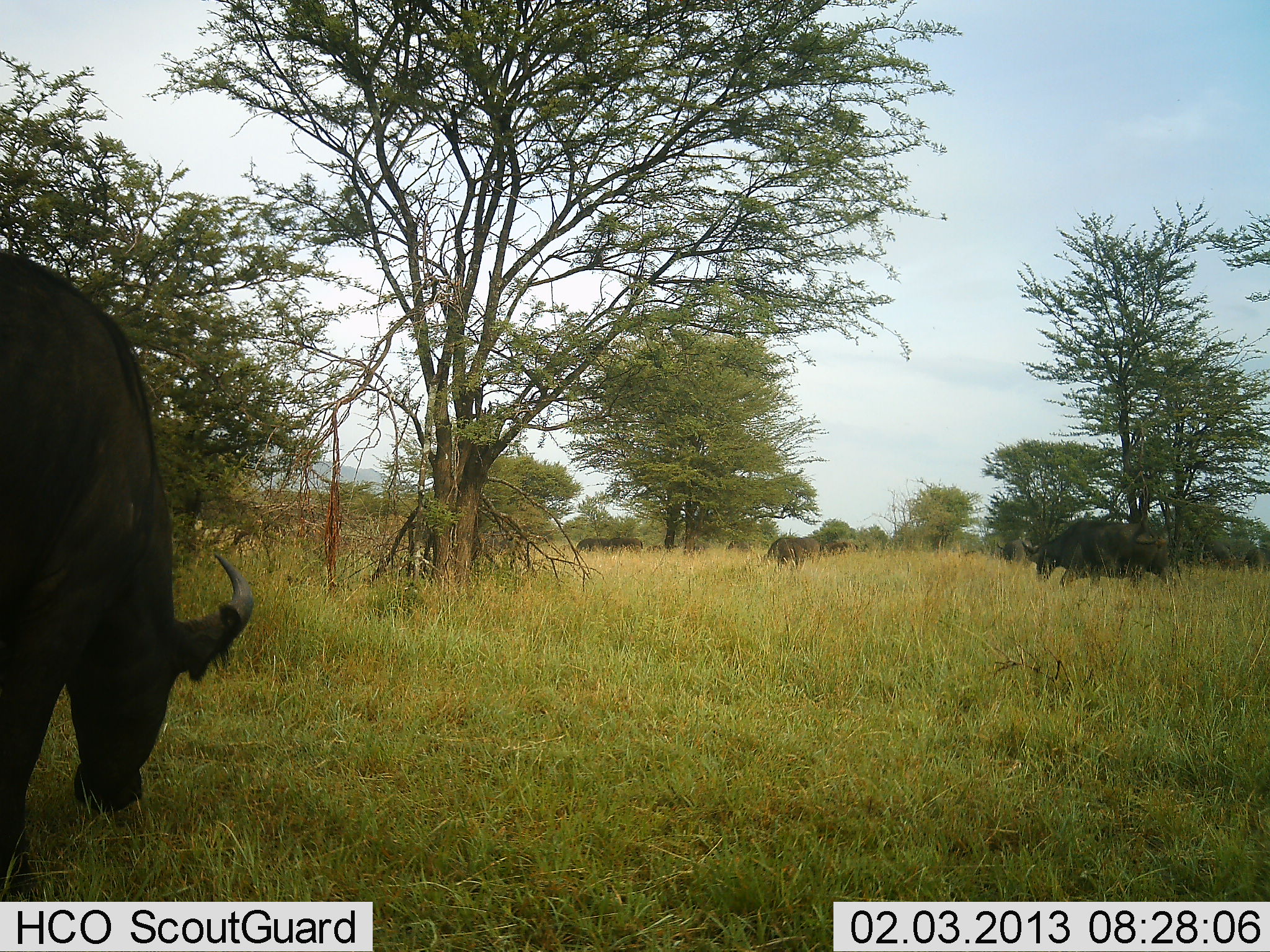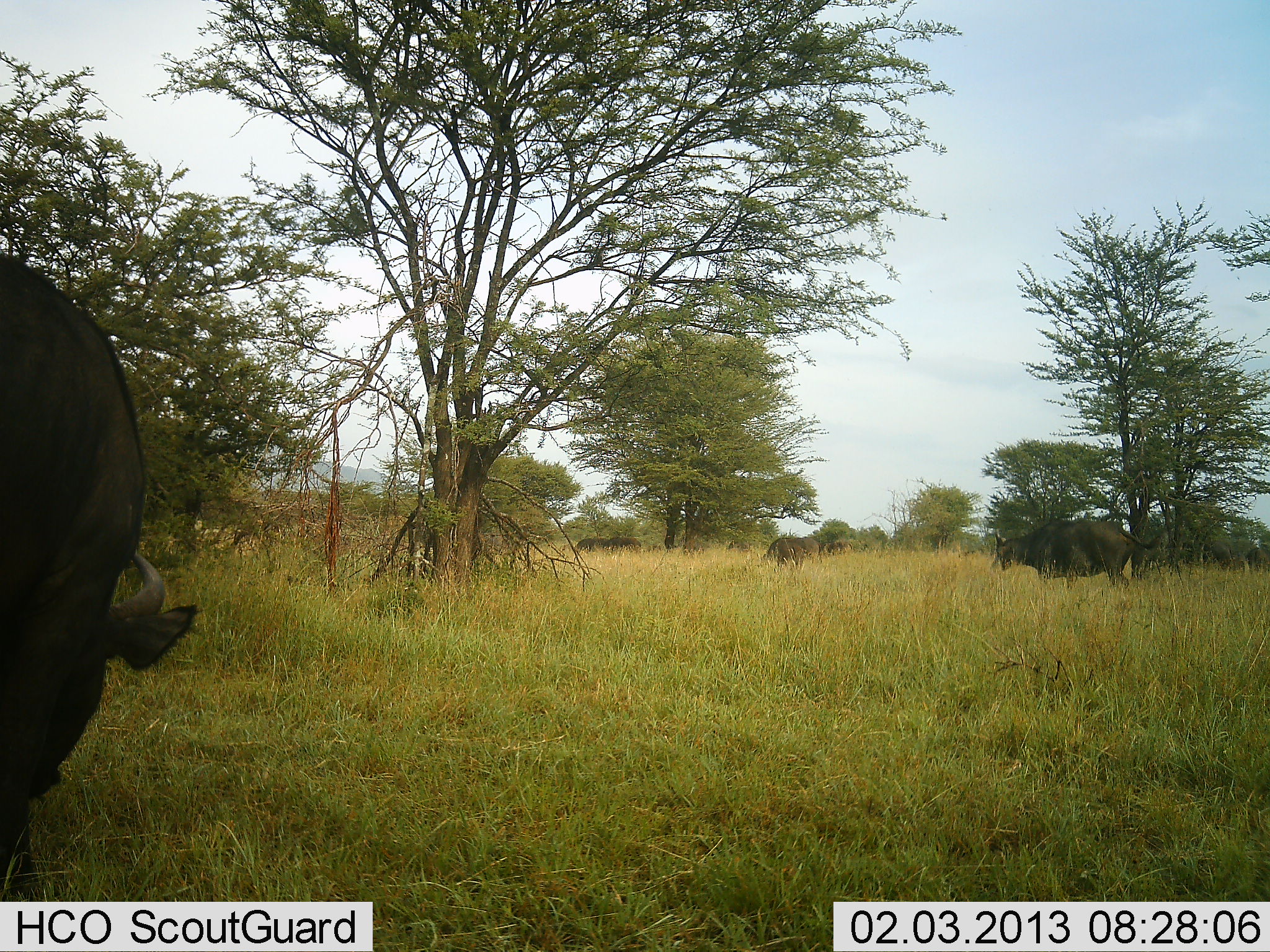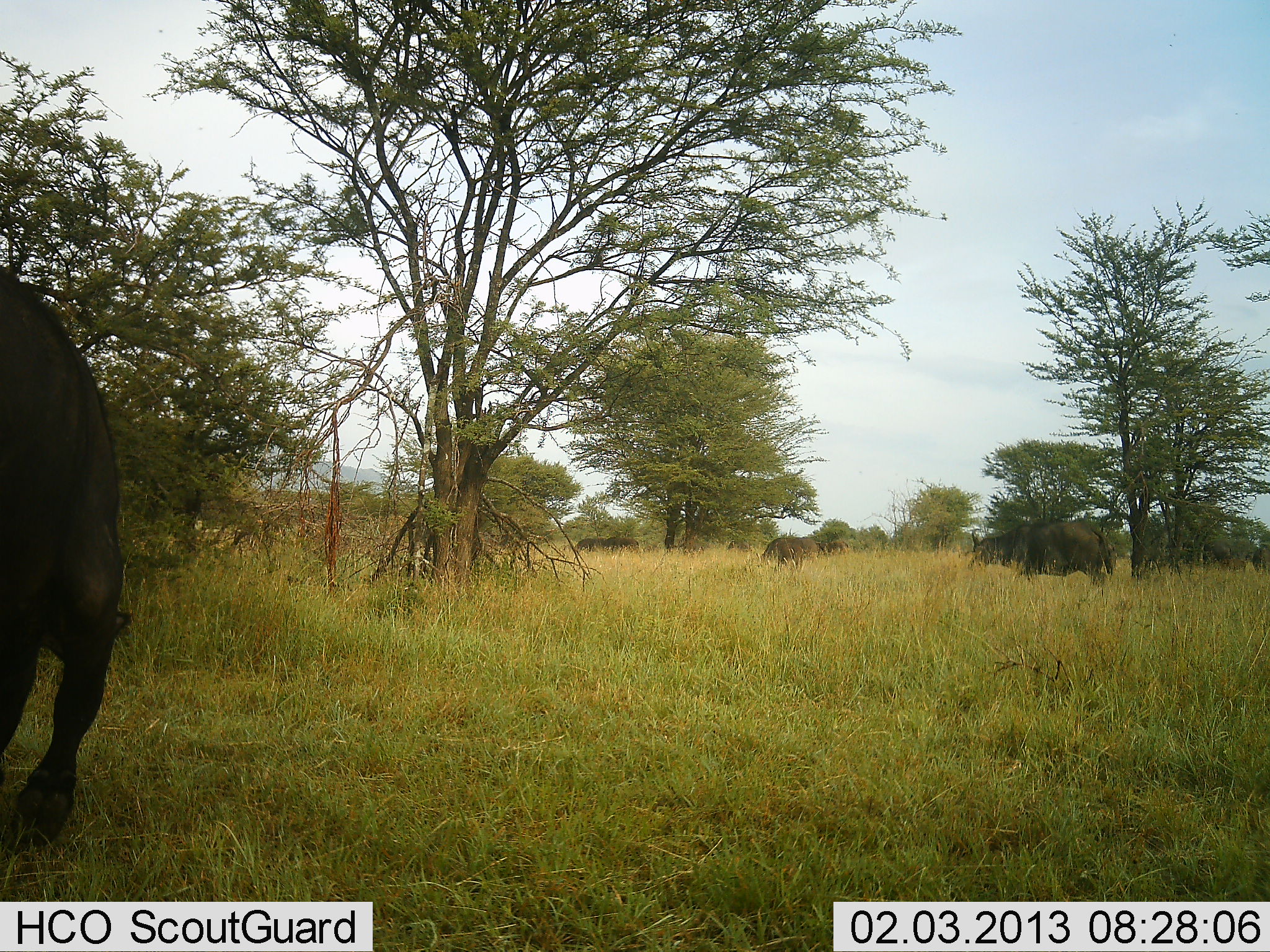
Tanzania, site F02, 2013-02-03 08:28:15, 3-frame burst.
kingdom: Animalia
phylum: Chordata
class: Mammalia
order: Artiodactyla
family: Bovidae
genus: Syncerus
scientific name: Syncerus caffer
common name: cape buffalo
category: buffalo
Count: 6.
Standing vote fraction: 31%.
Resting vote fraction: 0%.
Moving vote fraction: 54%.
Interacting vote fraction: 4%.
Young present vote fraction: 4%.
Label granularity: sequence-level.